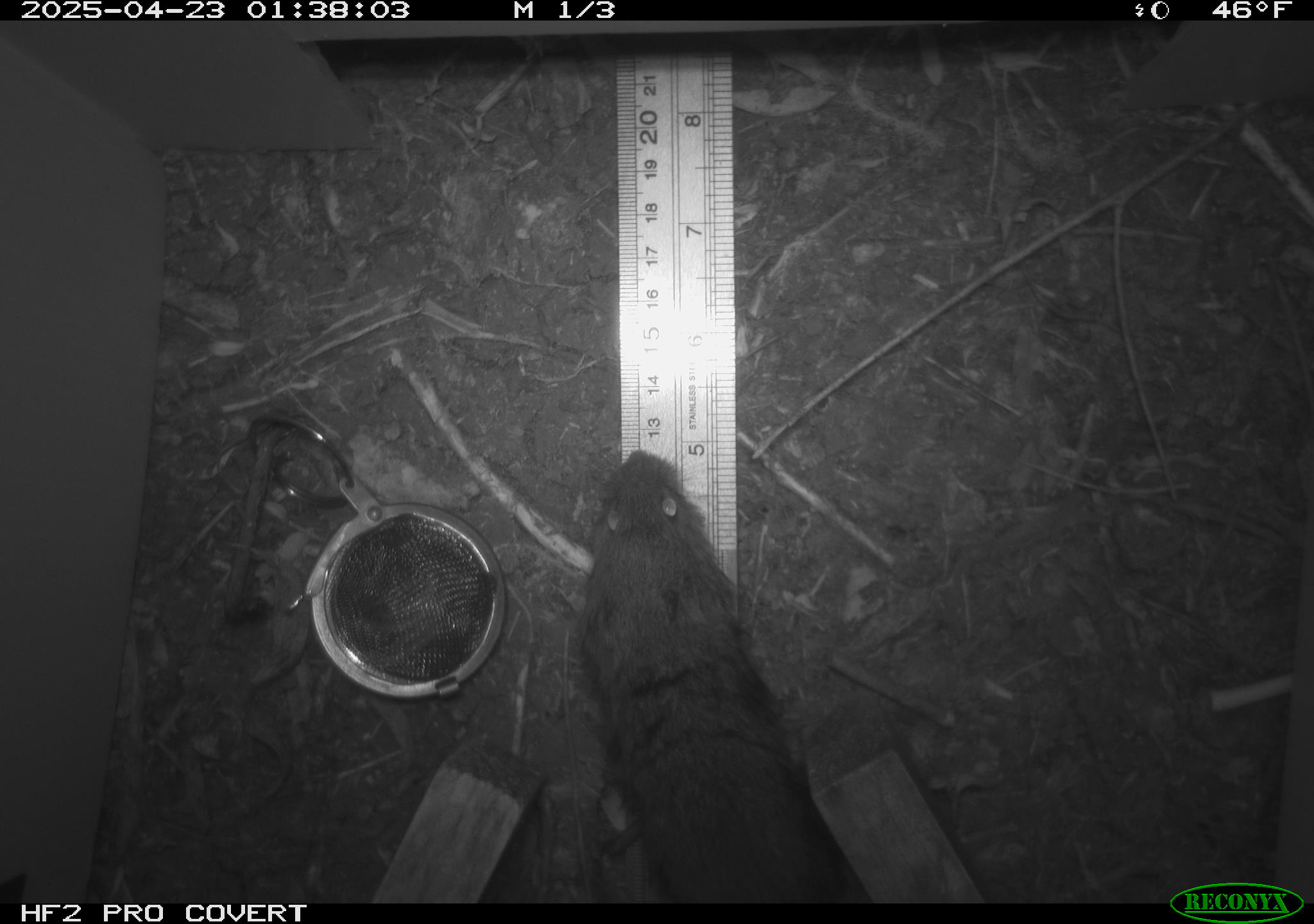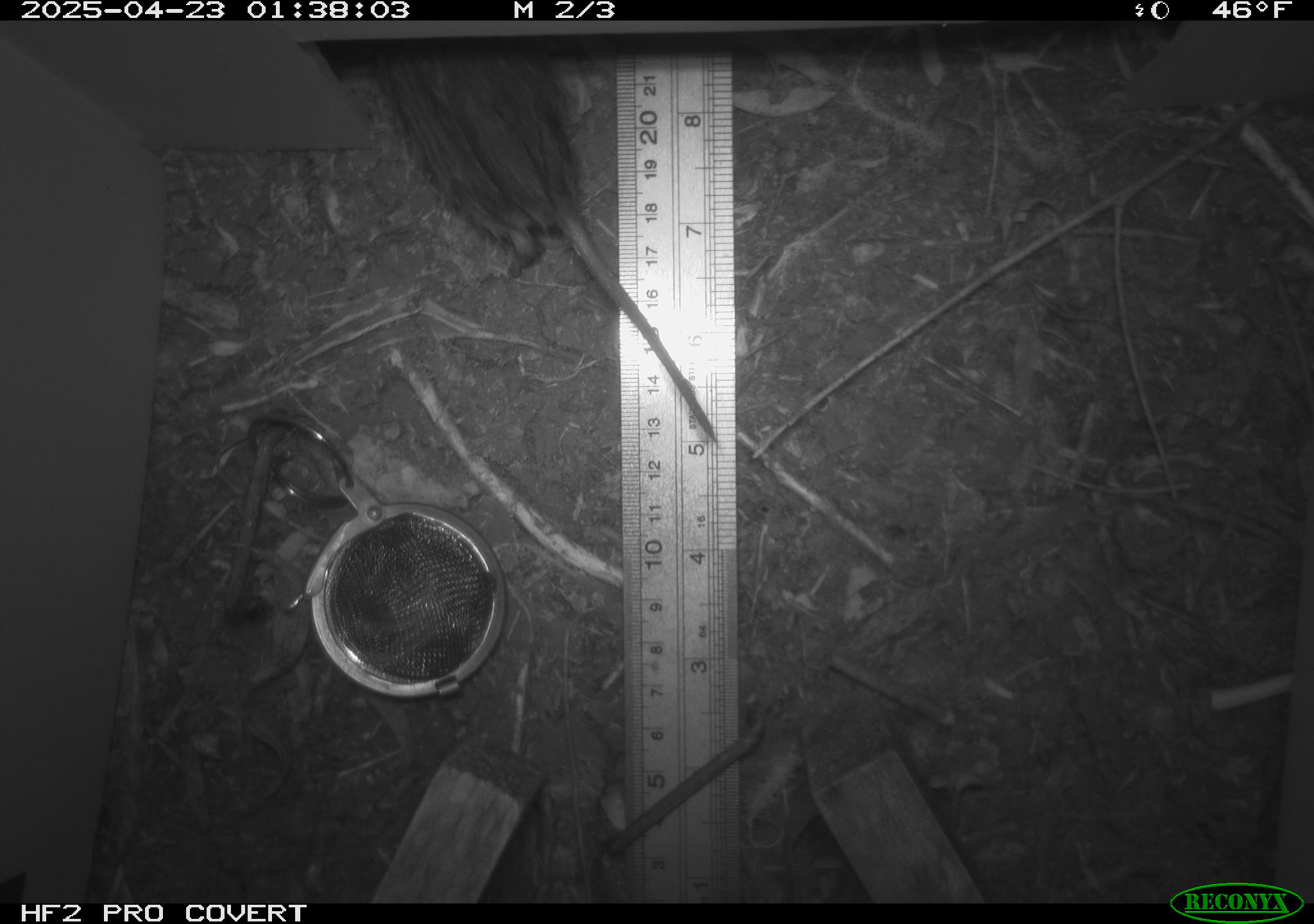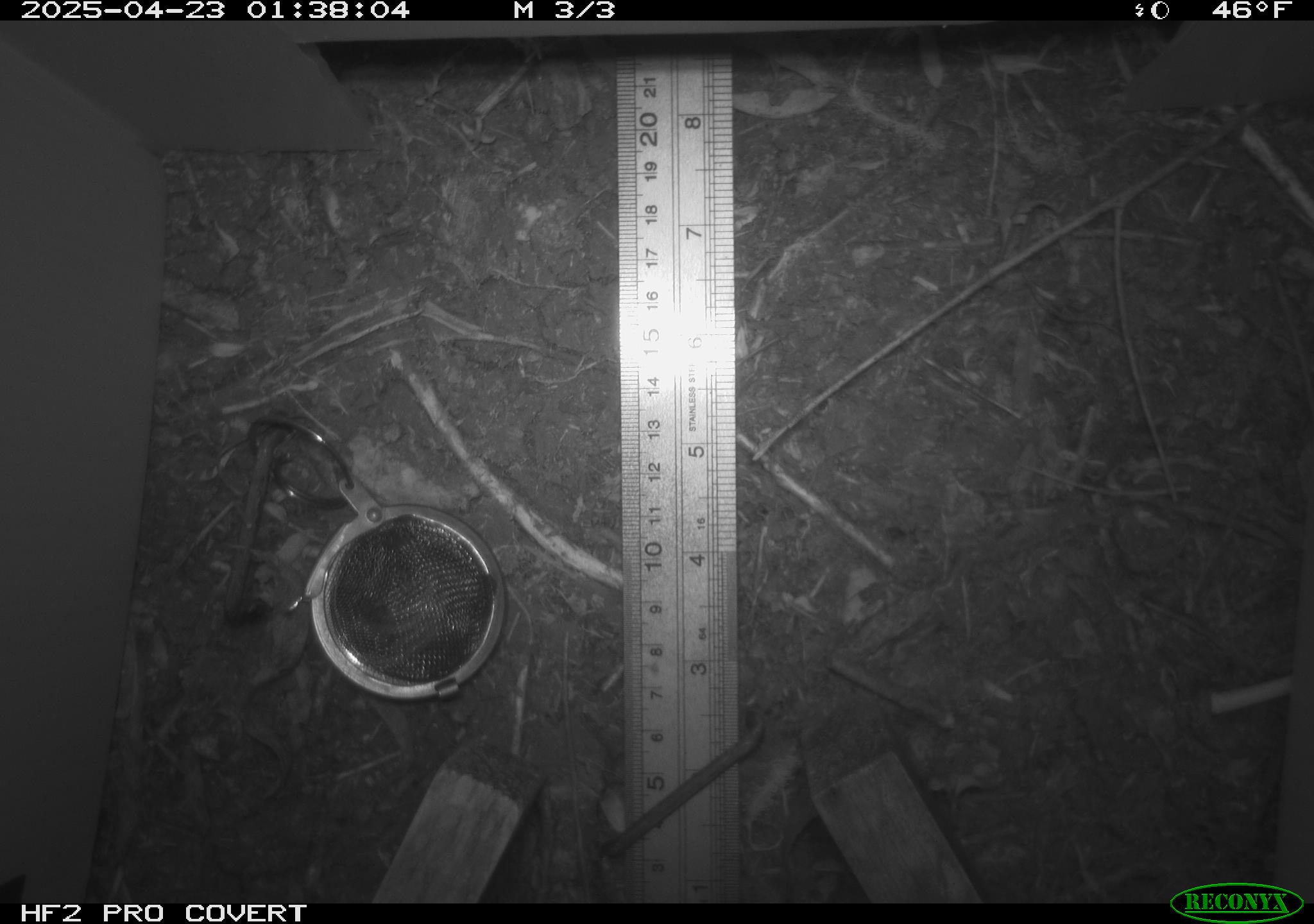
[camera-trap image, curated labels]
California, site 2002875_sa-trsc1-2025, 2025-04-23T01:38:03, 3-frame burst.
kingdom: Animalia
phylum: Chordata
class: Mammalia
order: Rodentia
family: Cricetidae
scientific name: Arvicolinae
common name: voles, lemmings, and muskrats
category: arvicolinae subfamily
Arvicolinae subfamily (voles, lemmings, and muskrats) (Arvicolinae).